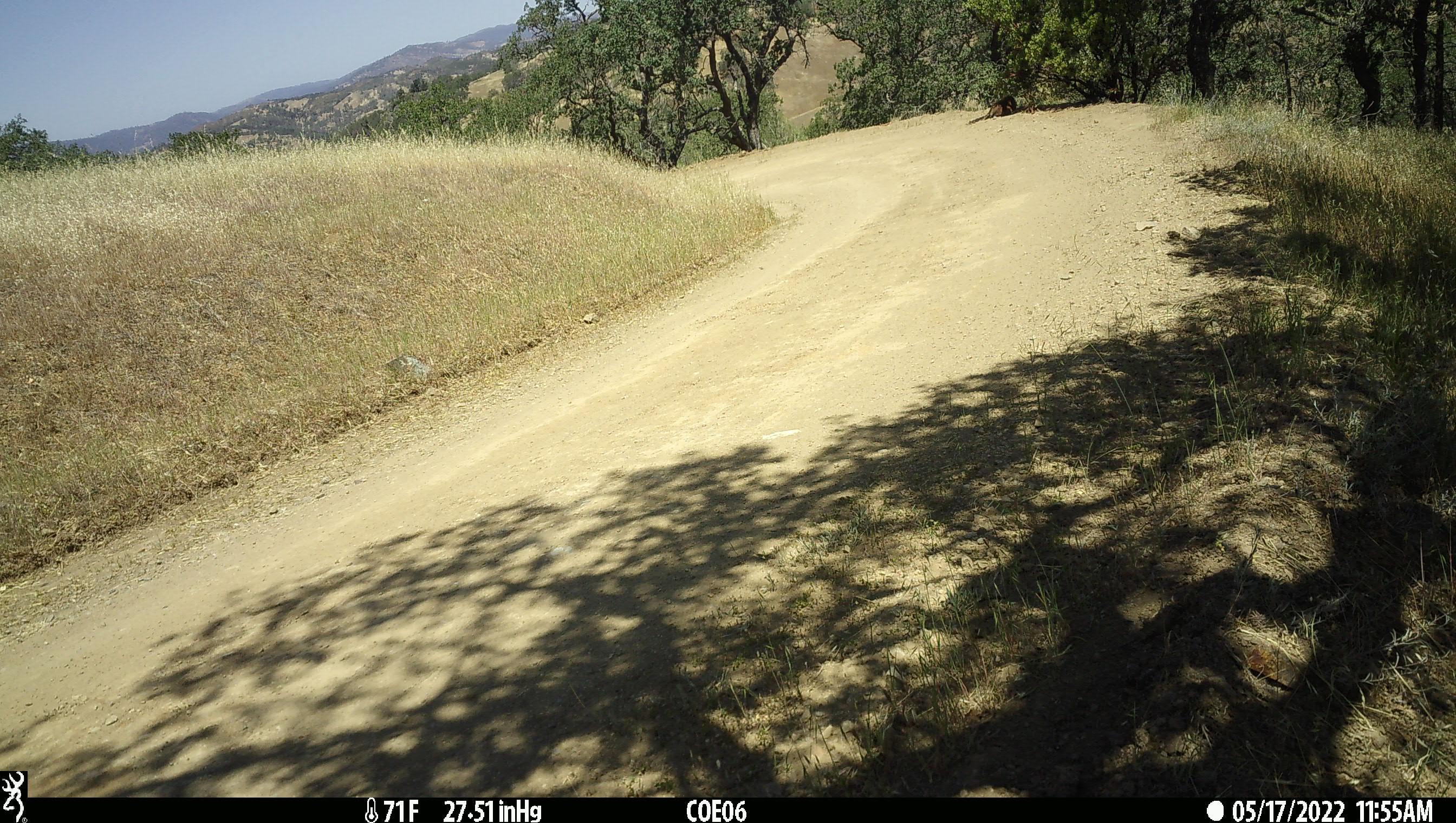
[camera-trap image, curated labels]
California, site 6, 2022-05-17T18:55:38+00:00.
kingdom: Animalia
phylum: Chordata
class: Mammalia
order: Artiodactyla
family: Cervidae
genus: Odocoileus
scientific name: Odocoileus hemionus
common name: mule deer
Mule deer (Odocoileus hemionus).